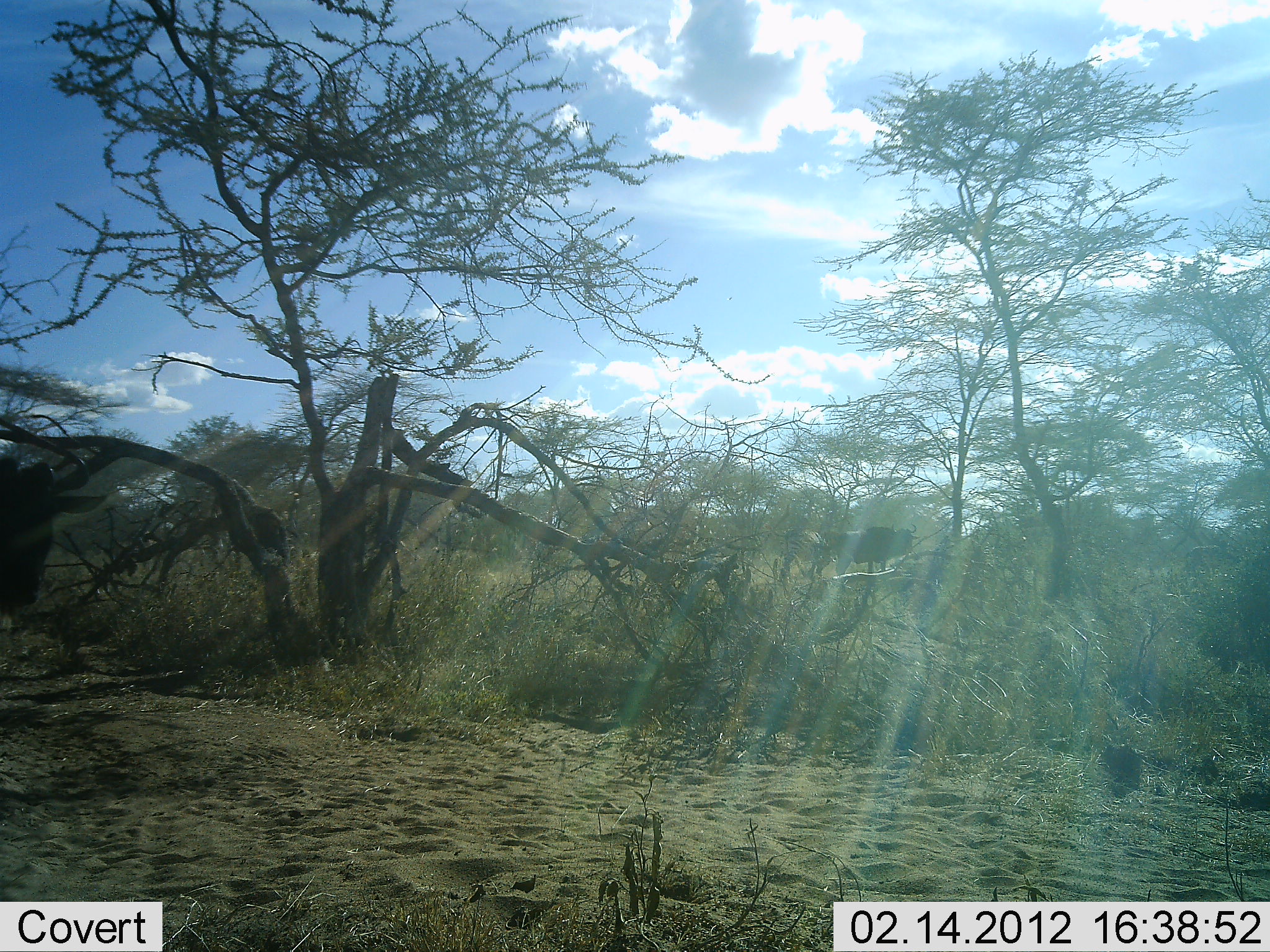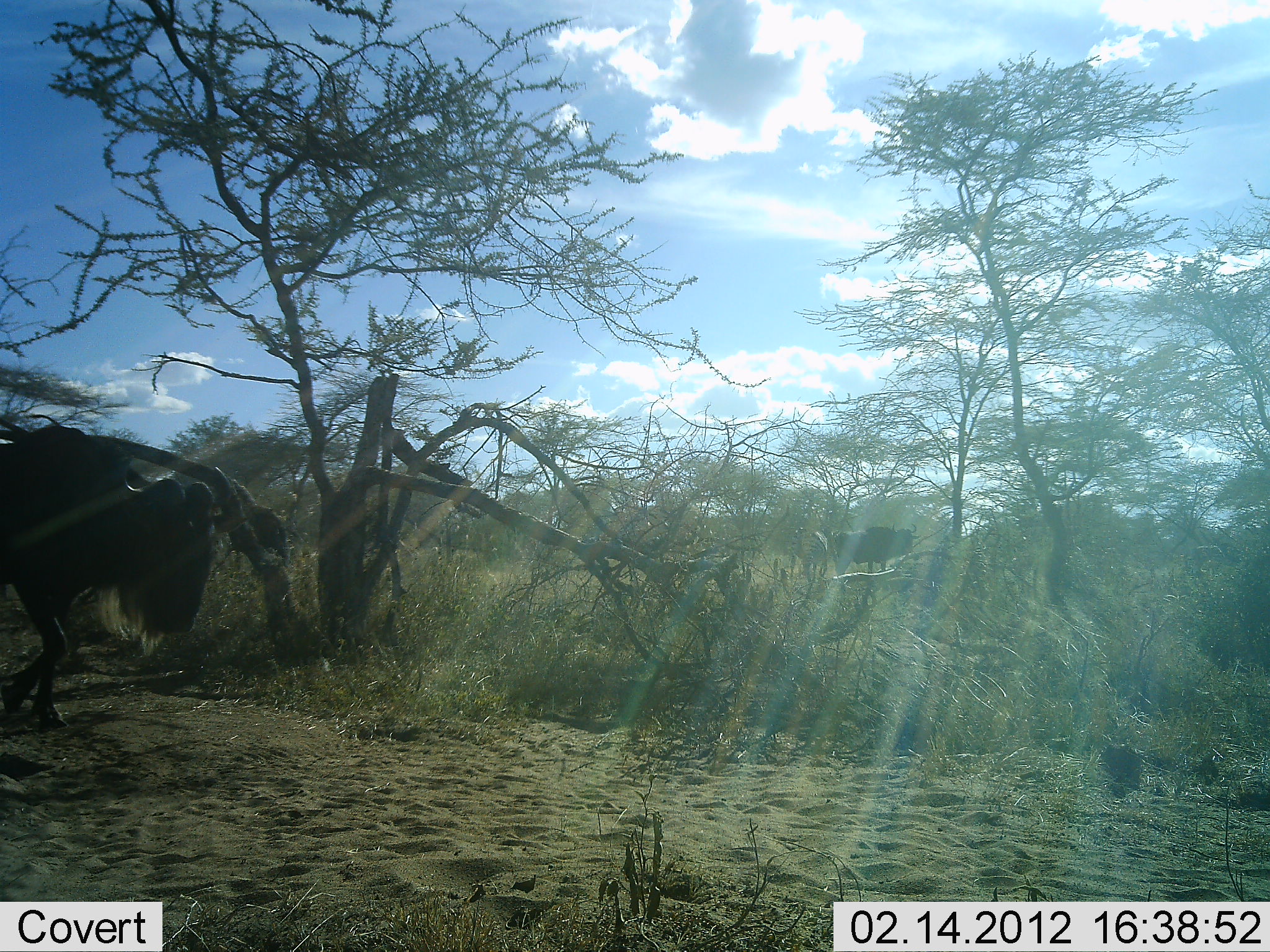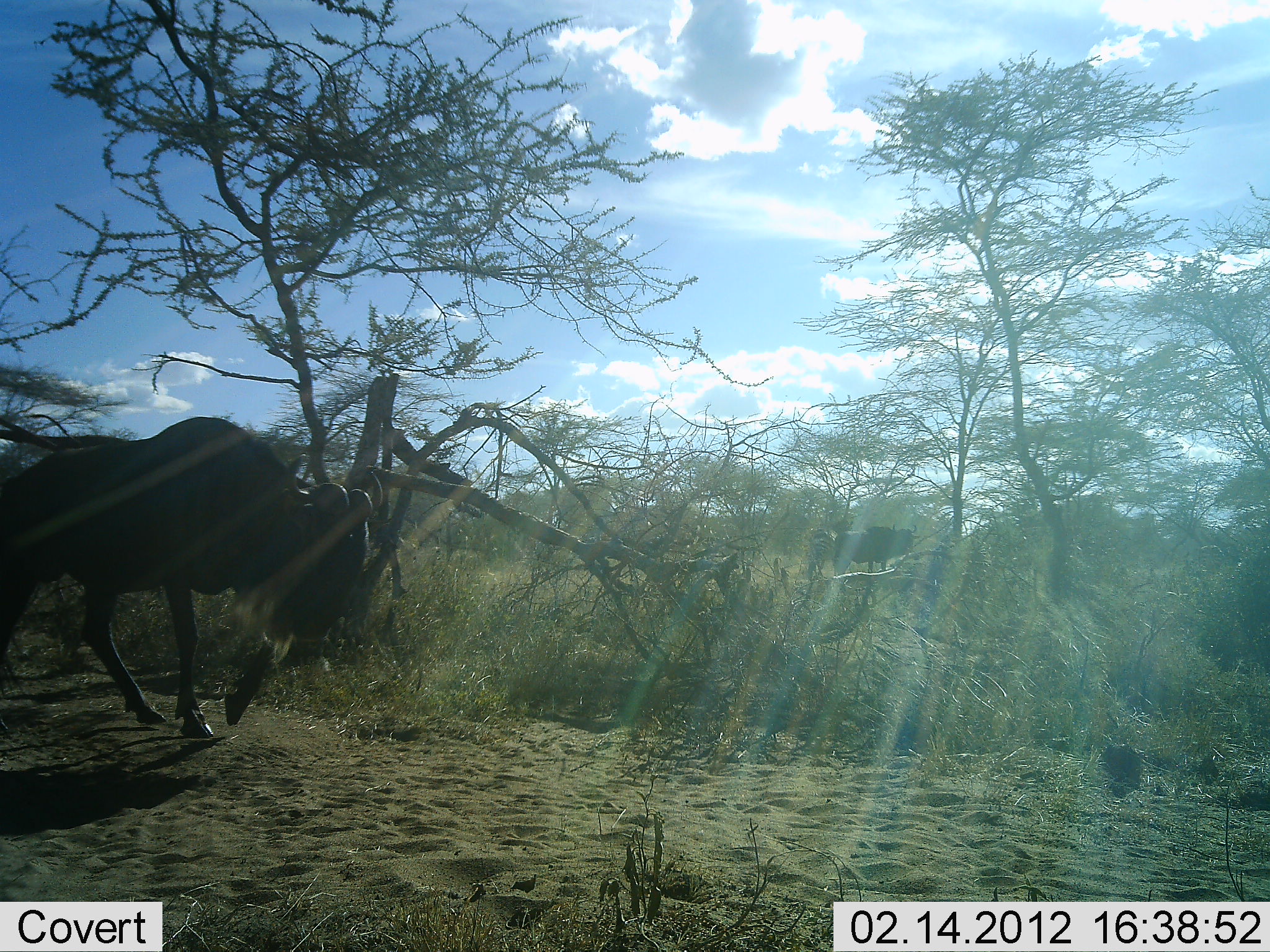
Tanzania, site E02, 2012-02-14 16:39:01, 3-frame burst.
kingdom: Animalia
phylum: Chordata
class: Mammalia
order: Artiodactyla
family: Bovidae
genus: Connochaetes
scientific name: Connochaetes taurinus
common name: blue wildebeest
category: wildebeest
Wildebeest (blue wildebeest) (Connochaetes taurinus), count 3. Behavior (volunteer vote fractions): standing 56%, resting 0%, moving 100%, interacting 0%. Young present (vote fraction): 11%. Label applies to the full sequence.